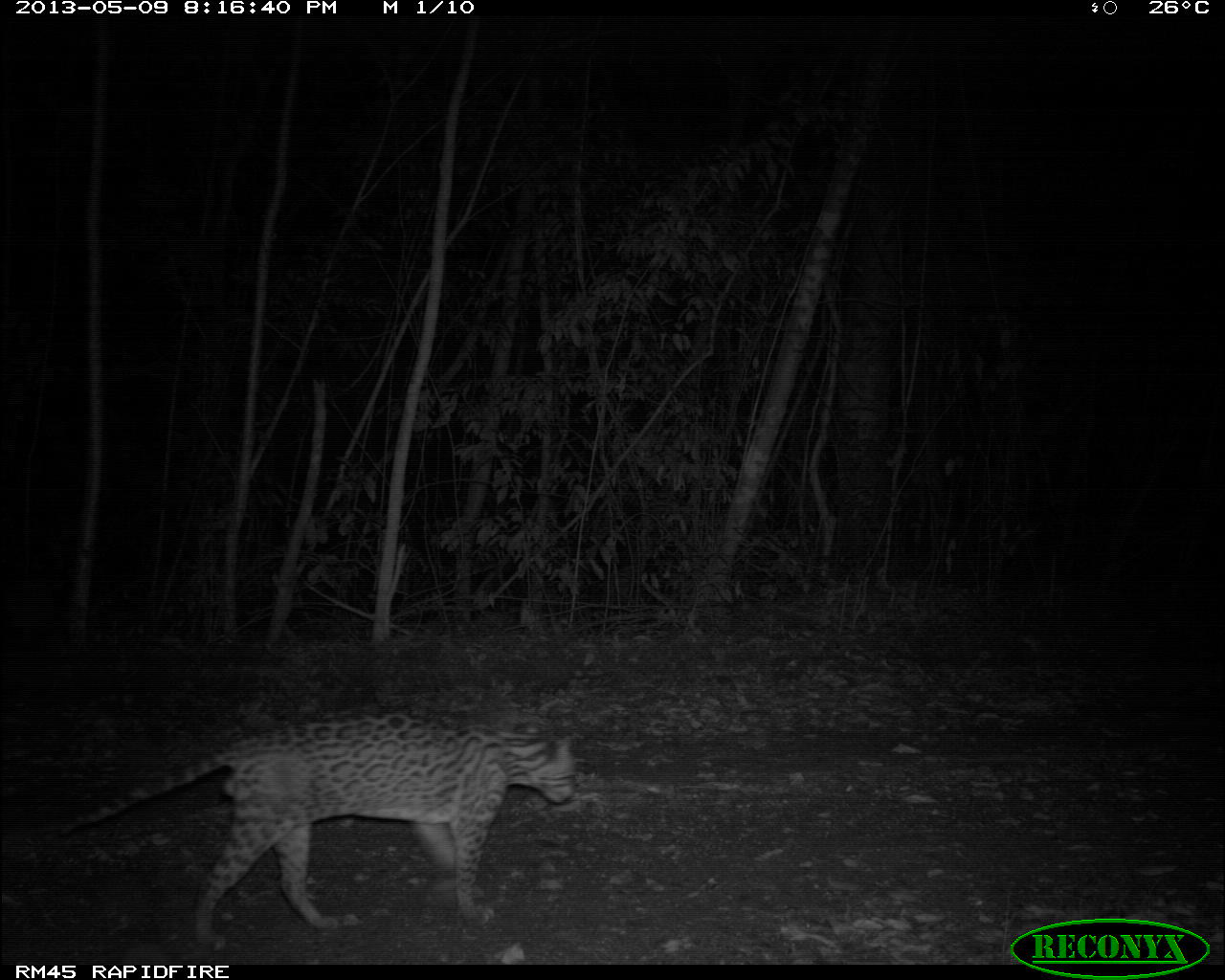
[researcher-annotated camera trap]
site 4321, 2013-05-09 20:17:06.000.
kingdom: Animalia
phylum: Chordata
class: Mammalia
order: Carnivora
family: Felidae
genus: Leopardus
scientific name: Leopardus pardalis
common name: ocelot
Leopardus pardalis (ocelot), count 1, sex male.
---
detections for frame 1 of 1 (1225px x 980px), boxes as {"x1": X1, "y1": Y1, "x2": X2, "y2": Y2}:
leopardus pardalis: {"x1": 60, "y1": 701, "x2": 581, "y2": 948}